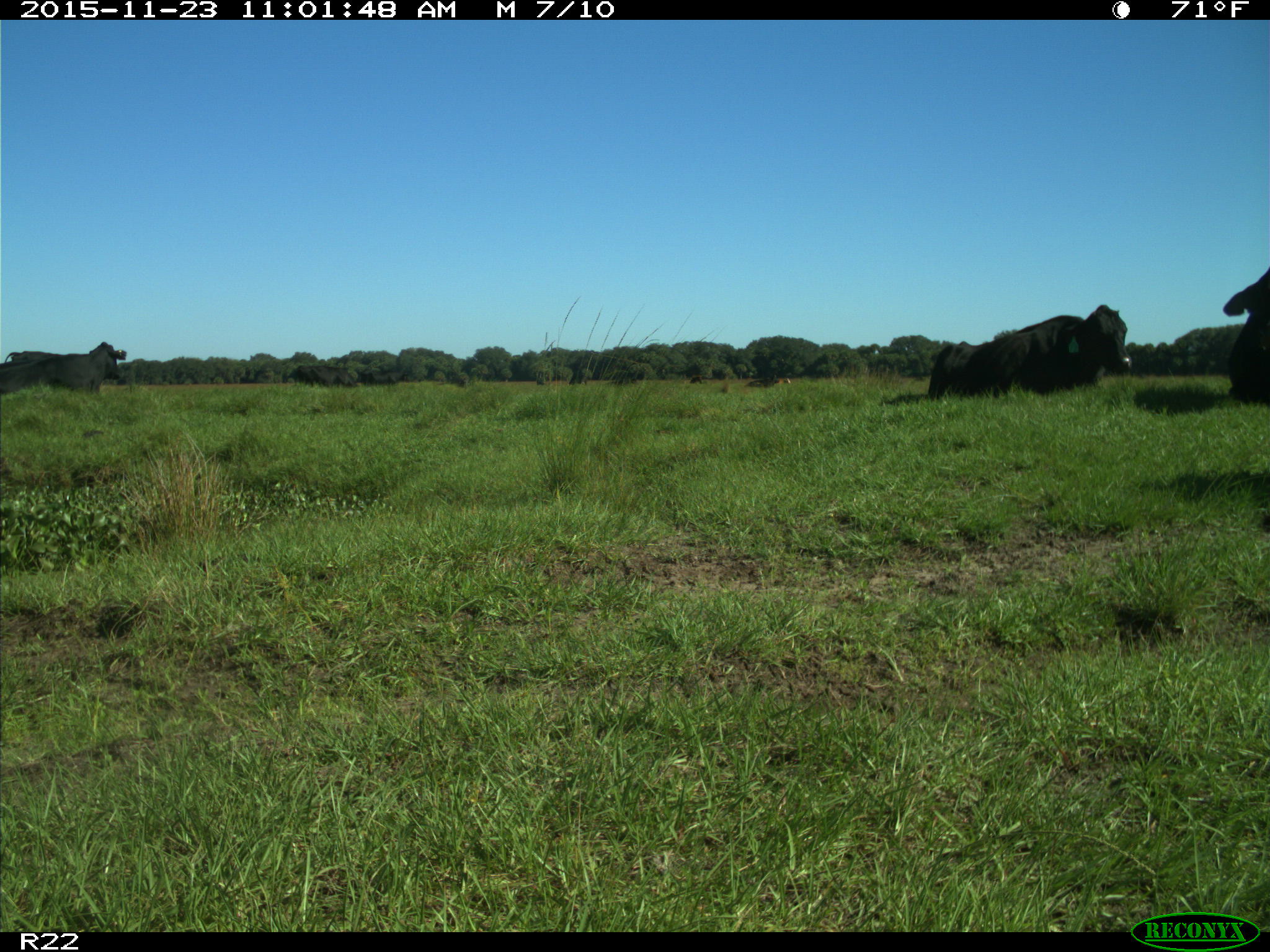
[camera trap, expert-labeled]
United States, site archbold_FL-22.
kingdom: Animalia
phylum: Chordata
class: Mammalia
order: Artiodactyla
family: Bovidae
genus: Bos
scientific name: Bos taurus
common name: domestic cow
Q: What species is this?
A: Bos taurus (domestic cow).